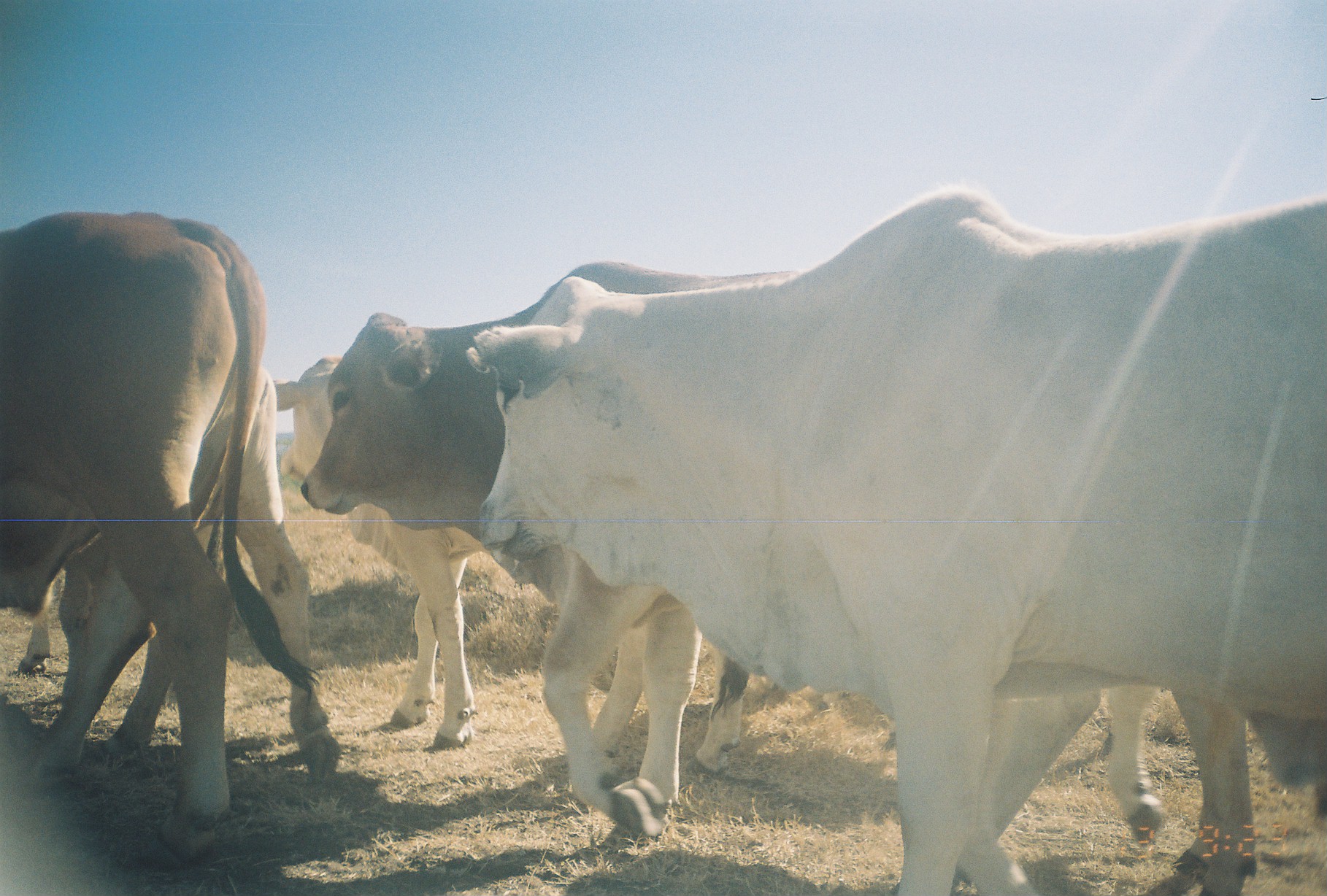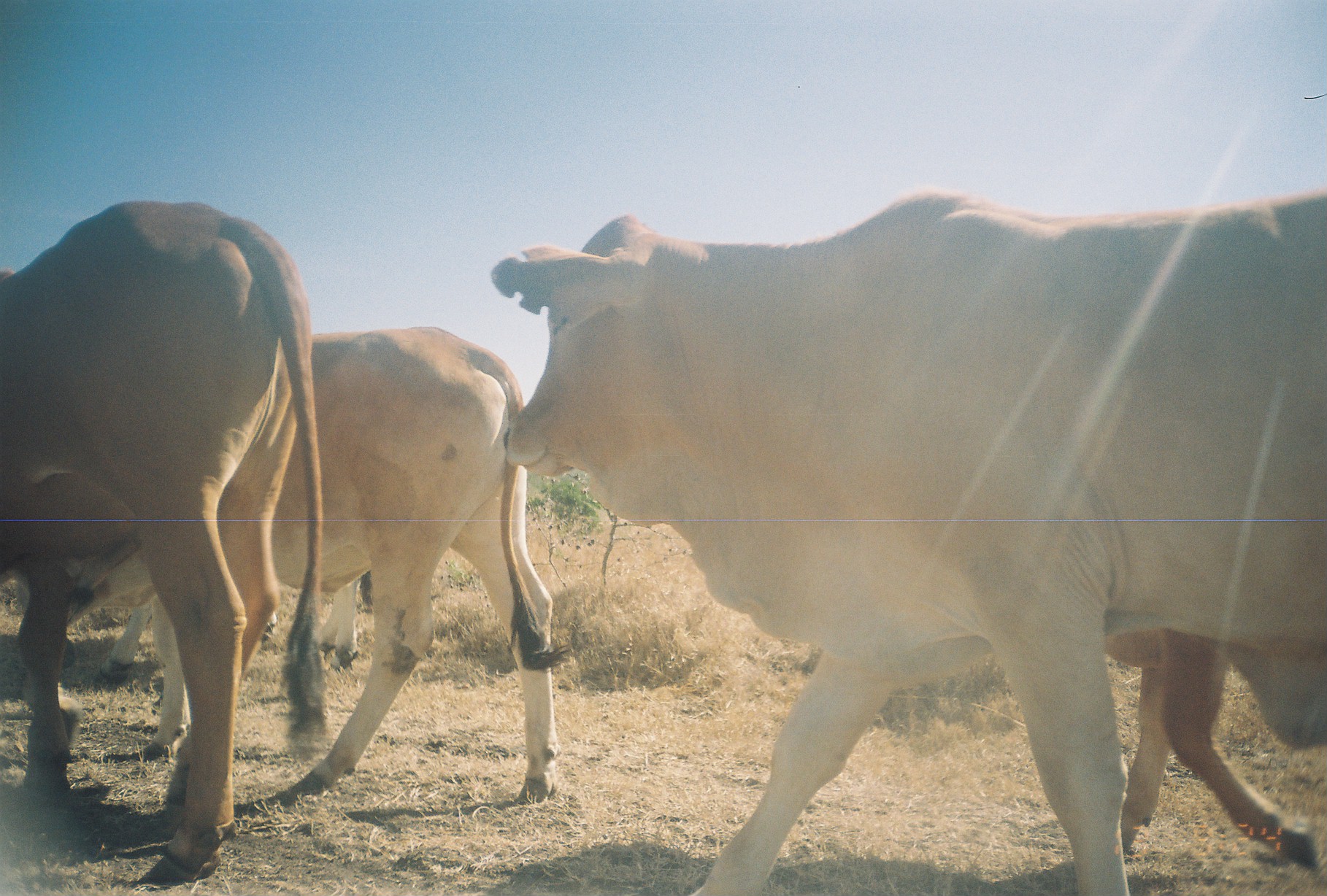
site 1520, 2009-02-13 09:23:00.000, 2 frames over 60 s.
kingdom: Animalia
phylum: Chordata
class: Mammalia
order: Artiodactyla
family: Bovidae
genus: Bos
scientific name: Bos taurus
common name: domestic cattle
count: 5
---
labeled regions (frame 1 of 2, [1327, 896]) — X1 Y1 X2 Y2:
bos taurus: 458 182 1327 896; 296 259 1171 896; 0 207 344 866; 271 355 751 779; 2 352 339 778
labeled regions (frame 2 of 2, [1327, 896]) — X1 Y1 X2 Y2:
bos taurus: 486 190 1327 896; 0 196 329 884; 269 322 564 806; 1100 619 1327 877; 89 575 362 691